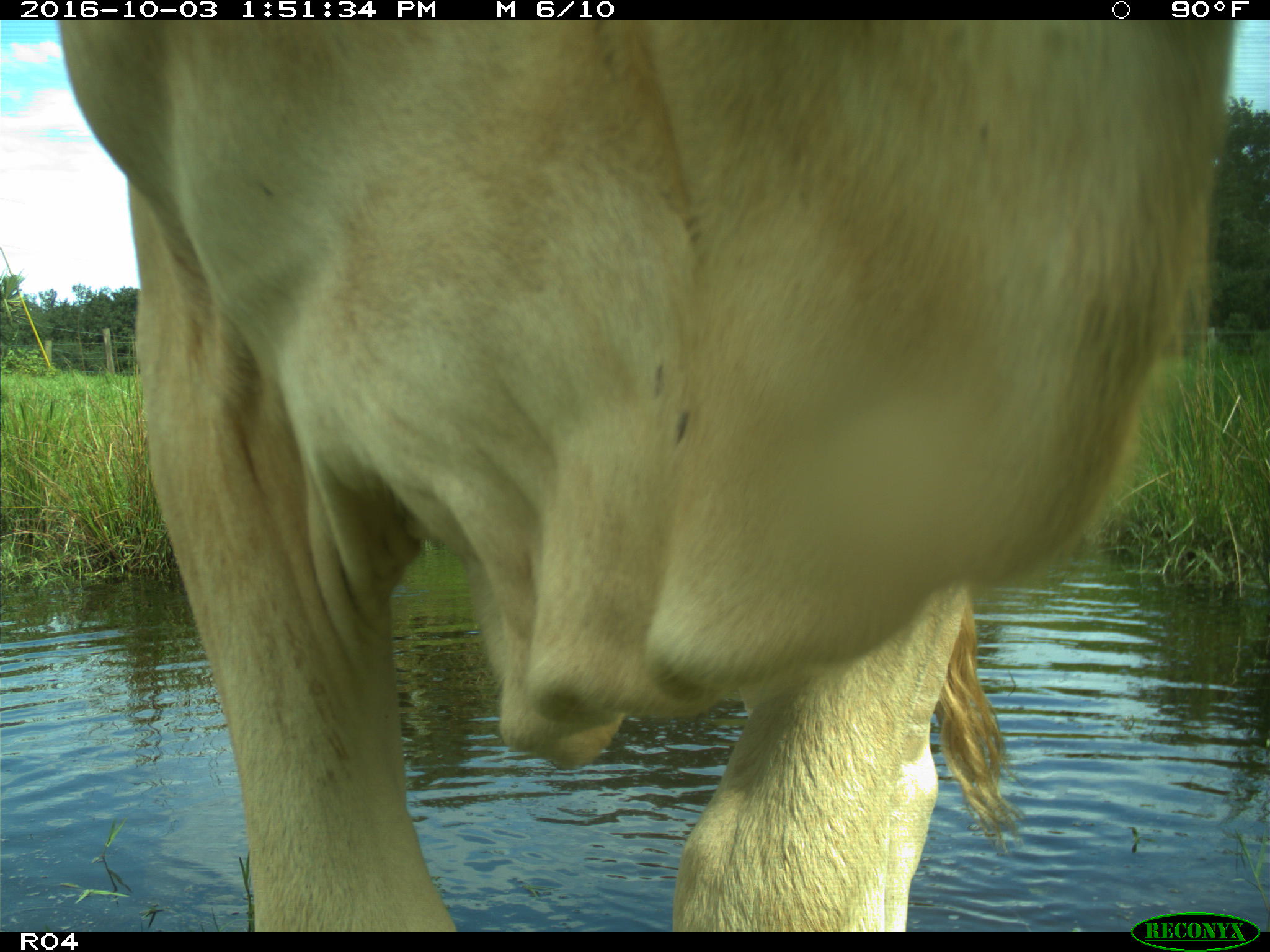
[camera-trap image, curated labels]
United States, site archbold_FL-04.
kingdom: Animalia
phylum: Chordata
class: Mammalia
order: Artiodactyla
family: Bovidae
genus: Bos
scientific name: Bos taurus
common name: domestic cow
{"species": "Bos taurus (domestic cow)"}